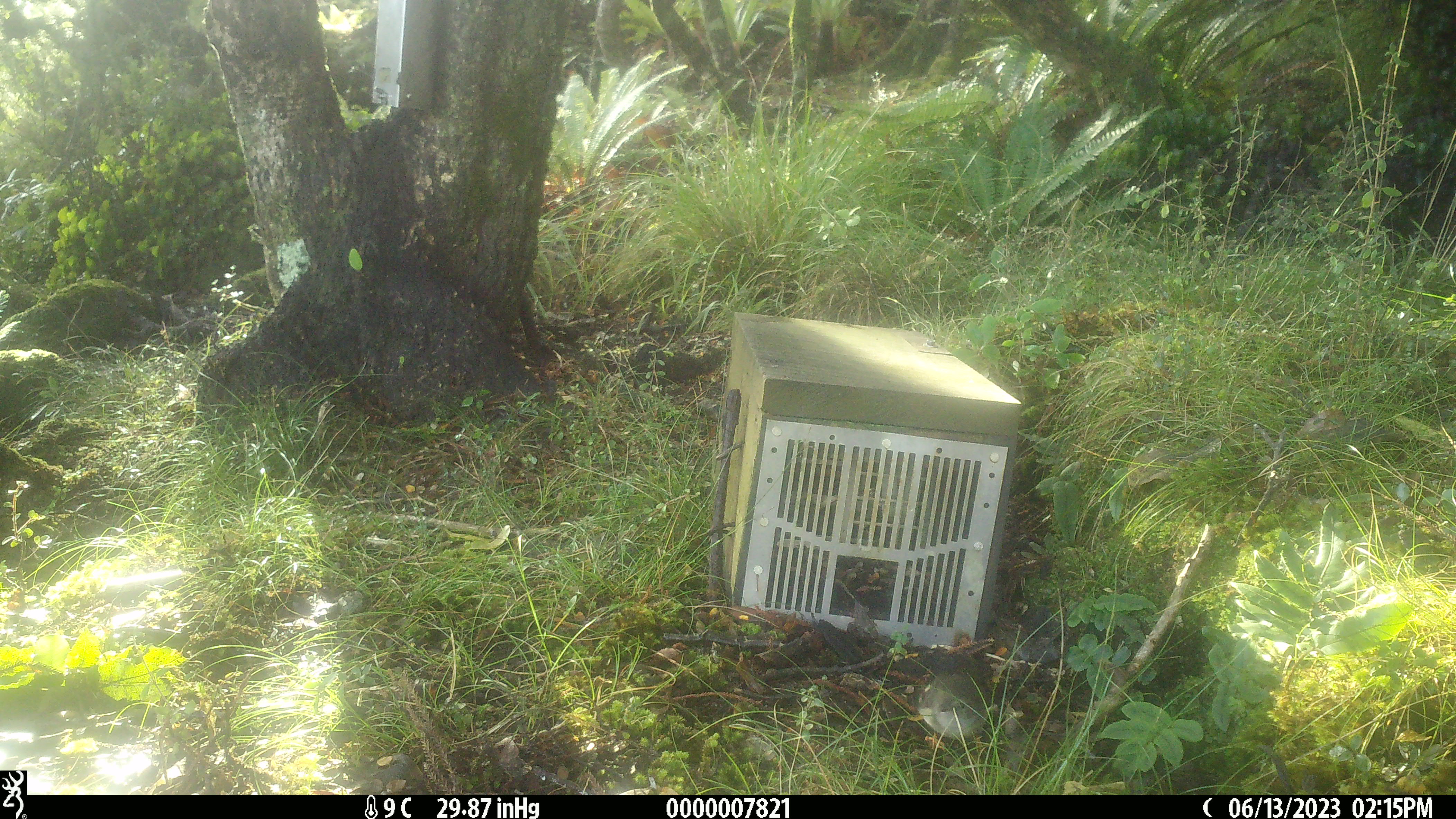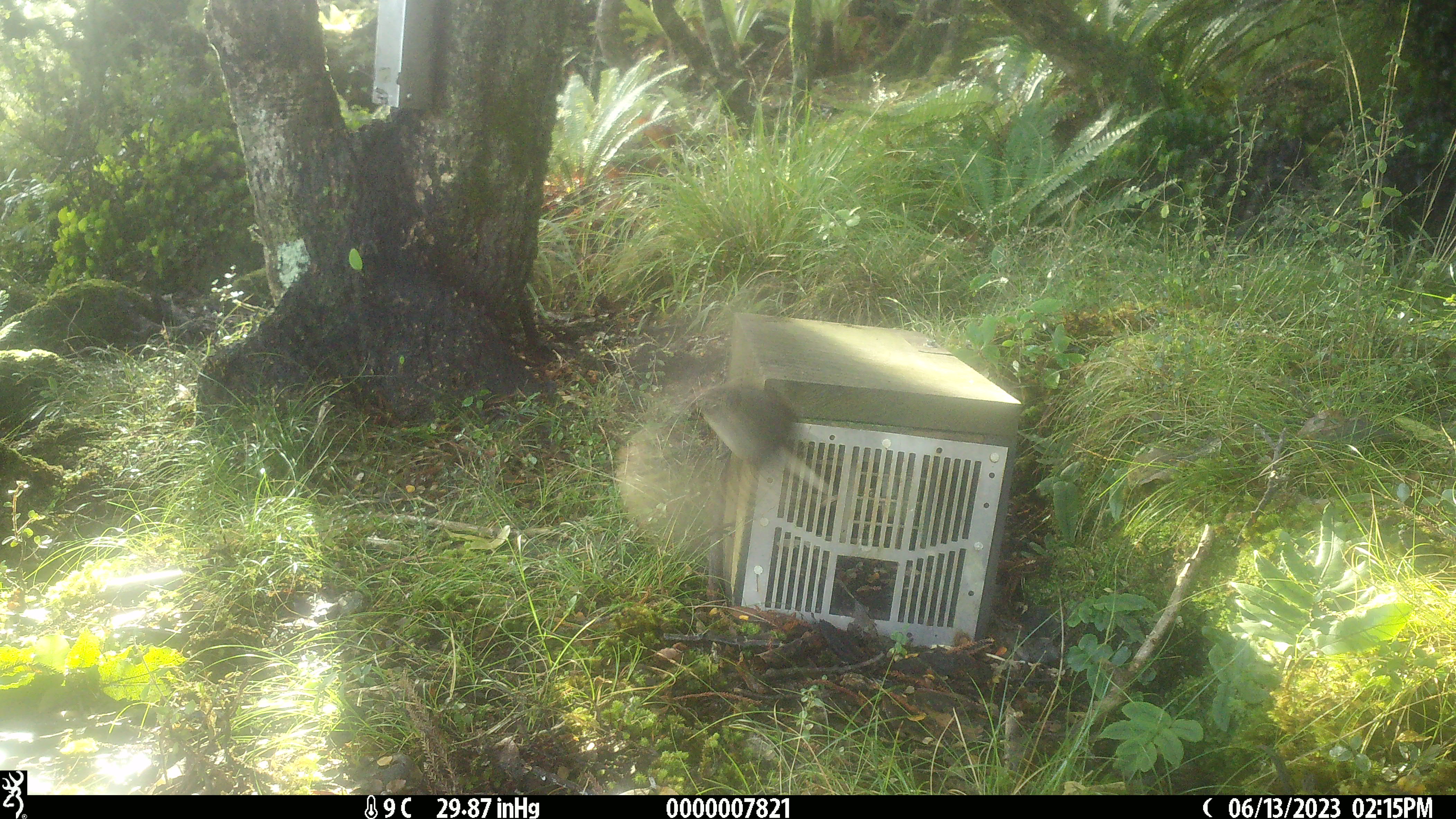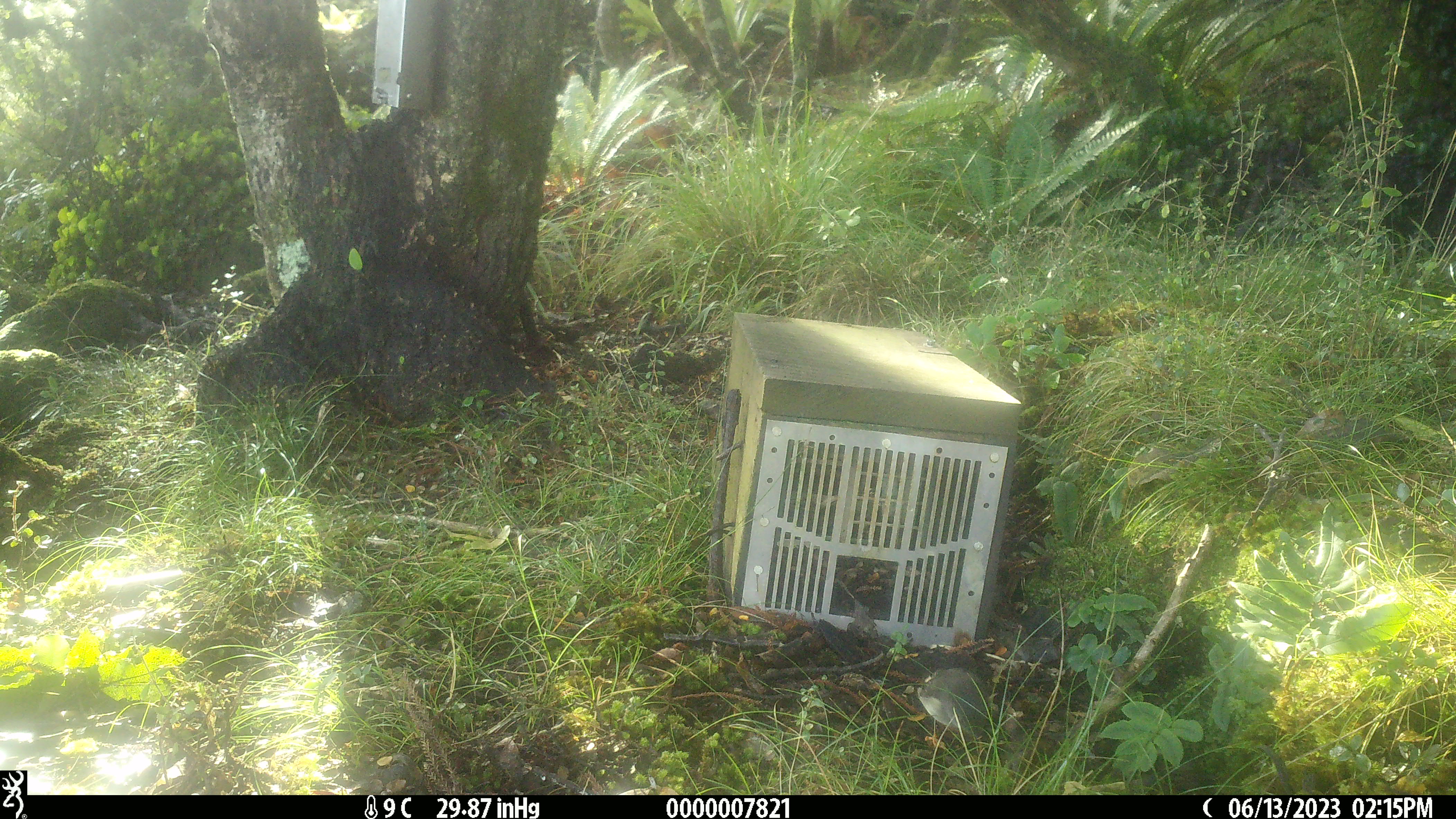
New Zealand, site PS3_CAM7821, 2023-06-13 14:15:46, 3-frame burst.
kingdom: Animalia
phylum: Chordata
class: Aves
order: Passeriformes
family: Petroicidae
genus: Petroica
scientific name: Petroica macrocephala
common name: tomtit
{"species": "tomtit (Petroica macrocephala)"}